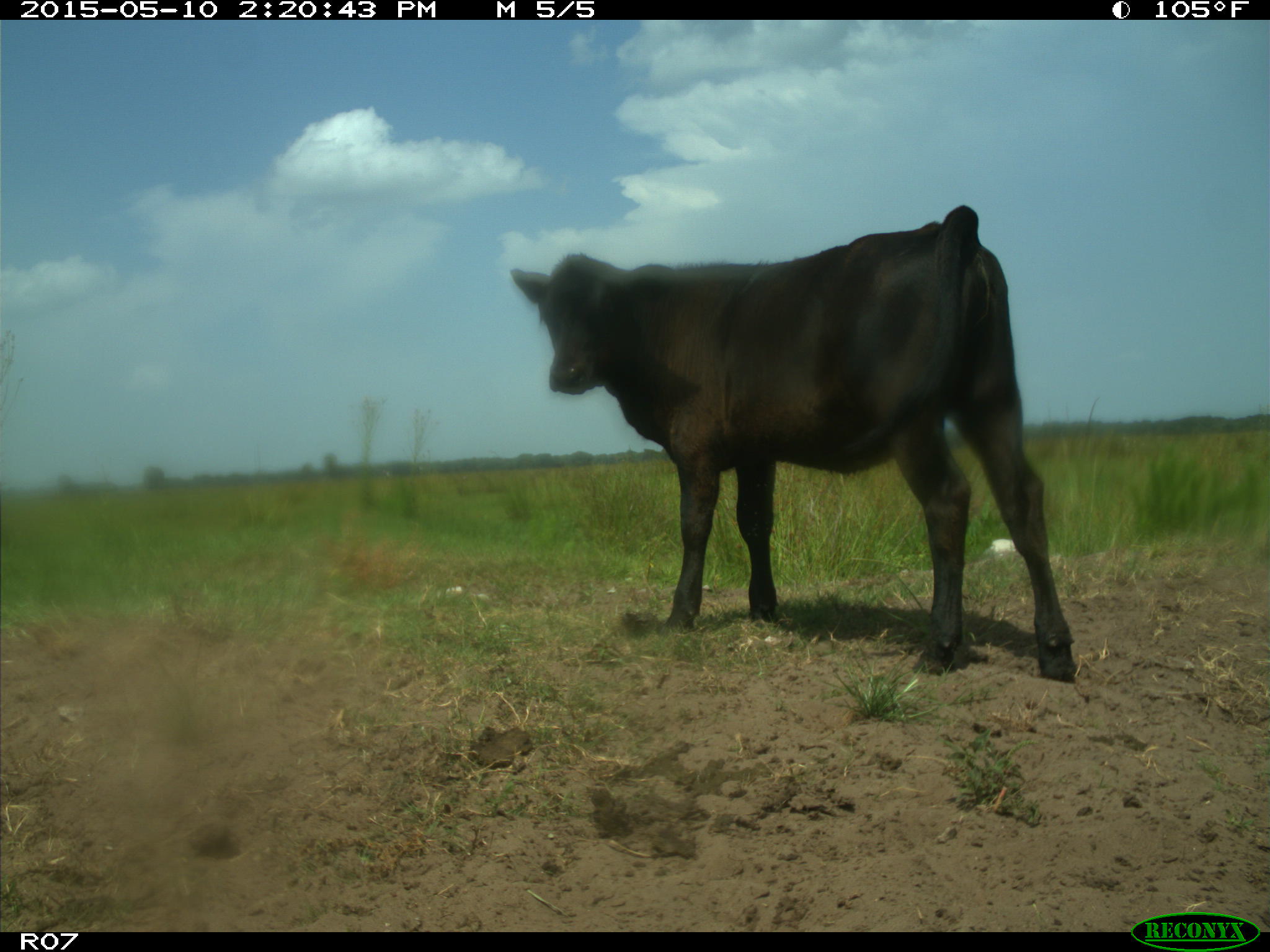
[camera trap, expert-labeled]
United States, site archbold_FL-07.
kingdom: Animalia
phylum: Chordata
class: Mammalia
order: Artiodactyla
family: Bovidae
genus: Bos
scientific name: Bos taurus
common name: domestic cow